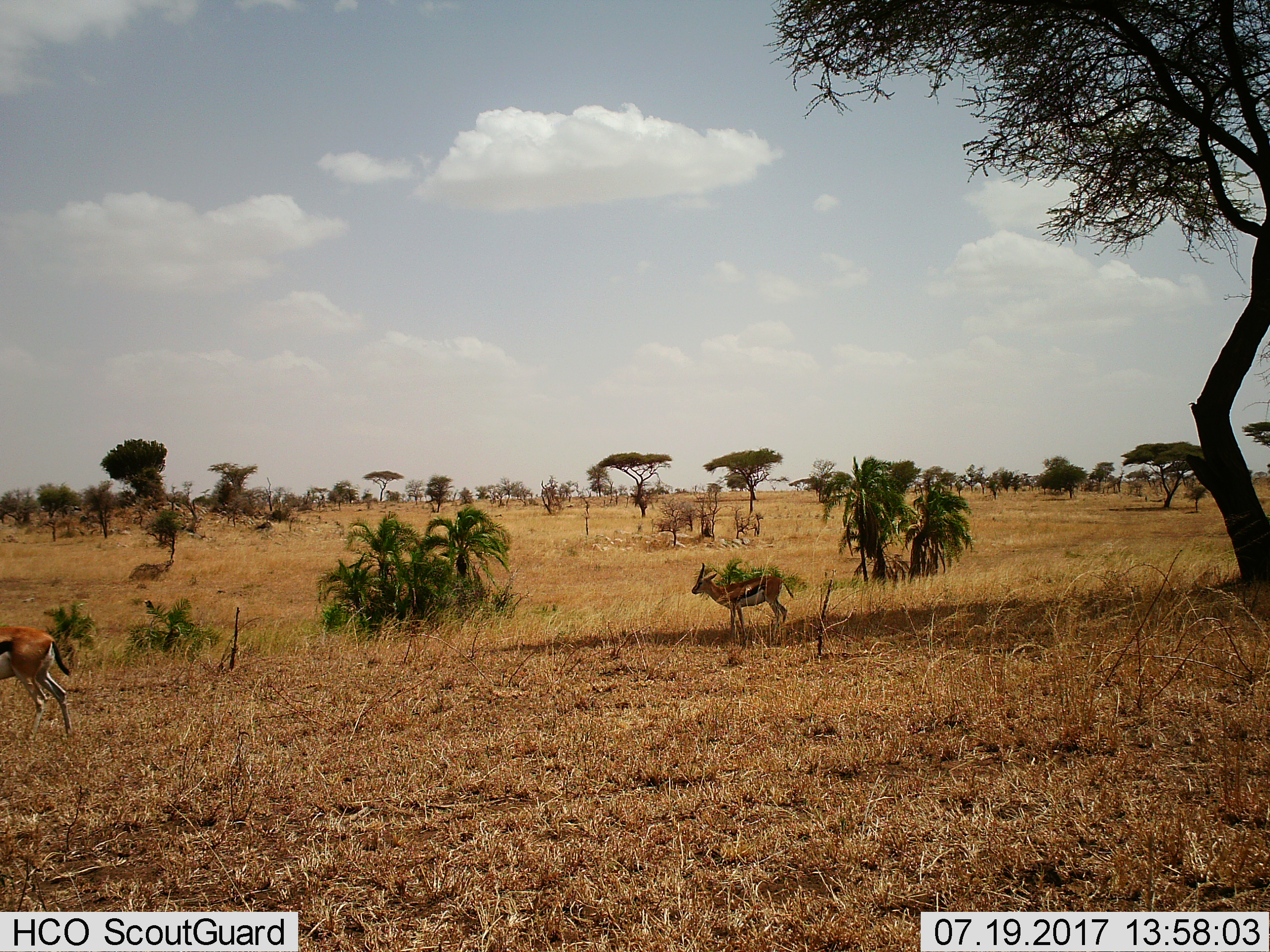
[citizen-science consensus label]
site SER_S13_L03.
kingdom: Animalia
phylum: Chordata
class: Mammalia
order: Artiodactyla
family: Bovidae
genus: Eudorcas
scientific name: Eudorcas thomsonii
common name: thomson's gazelle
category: gazellethomsons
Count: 2.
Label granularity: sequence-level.